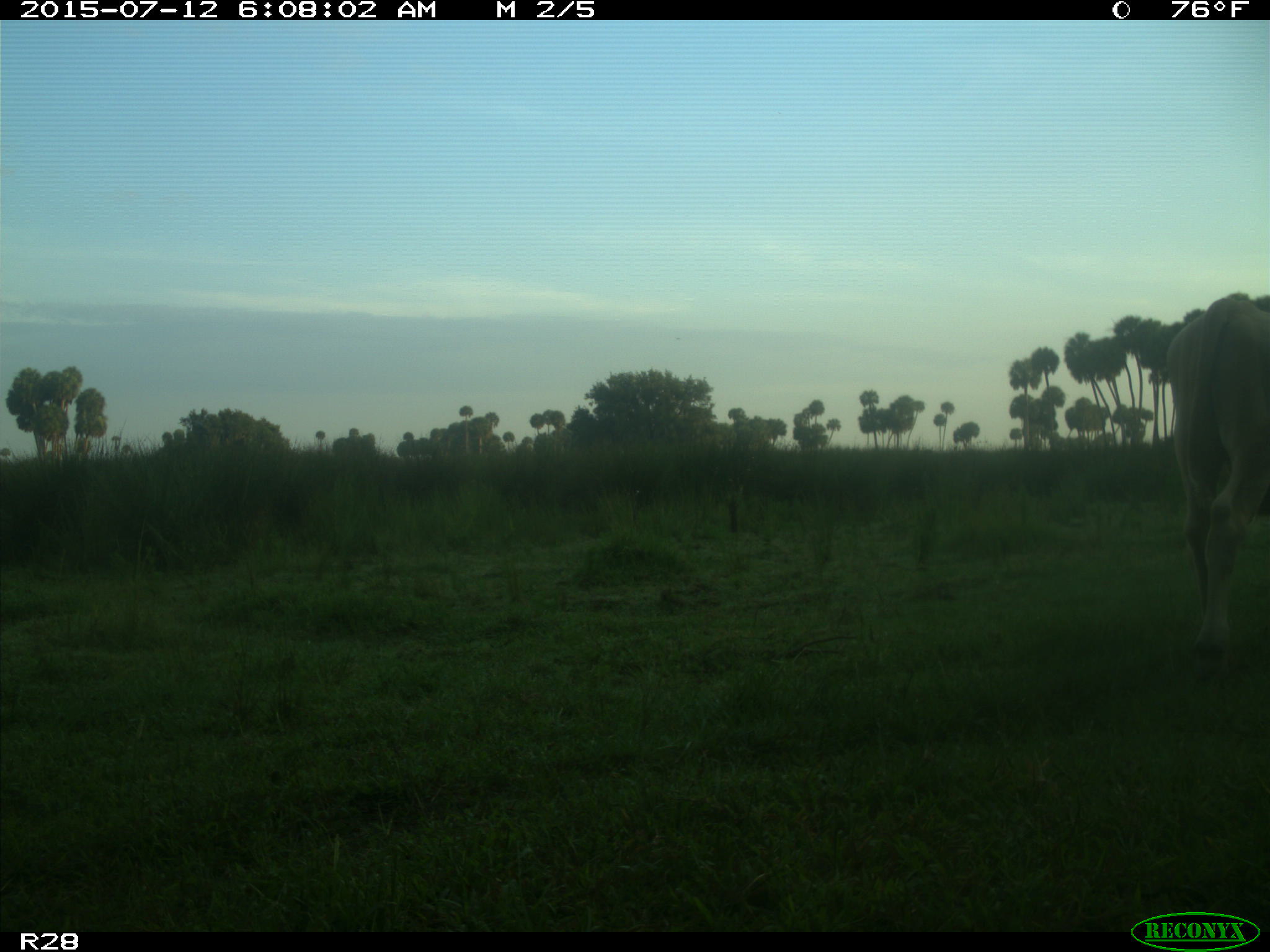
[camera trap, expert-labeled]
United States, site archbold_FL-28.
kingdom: Animalia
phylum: Chordata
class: Mammalia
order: Artiodactyla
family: Bovidae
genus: Bos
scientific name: Bos taurus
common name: domestic cow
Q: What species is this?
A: Bos taurus (domestic cow).